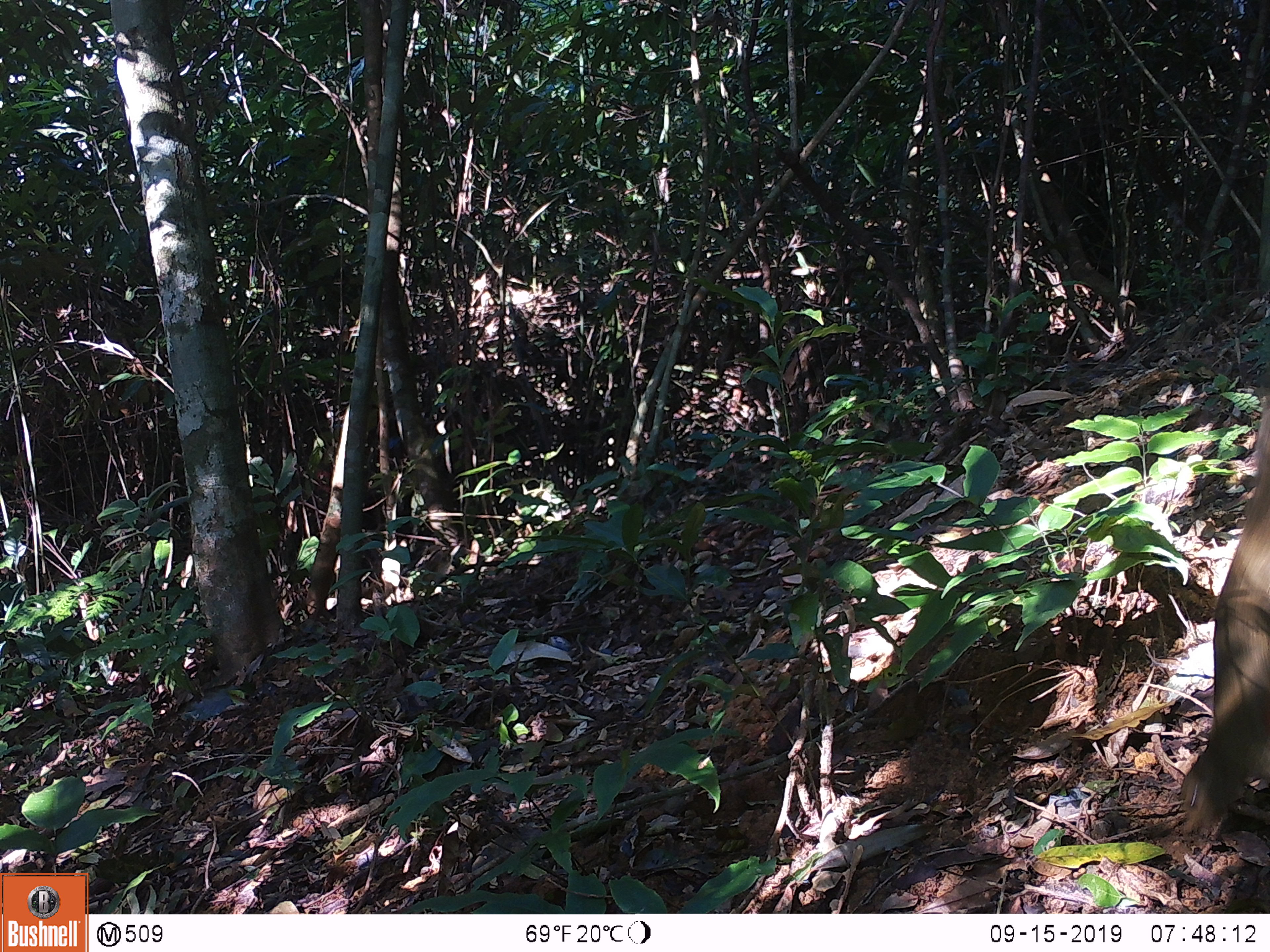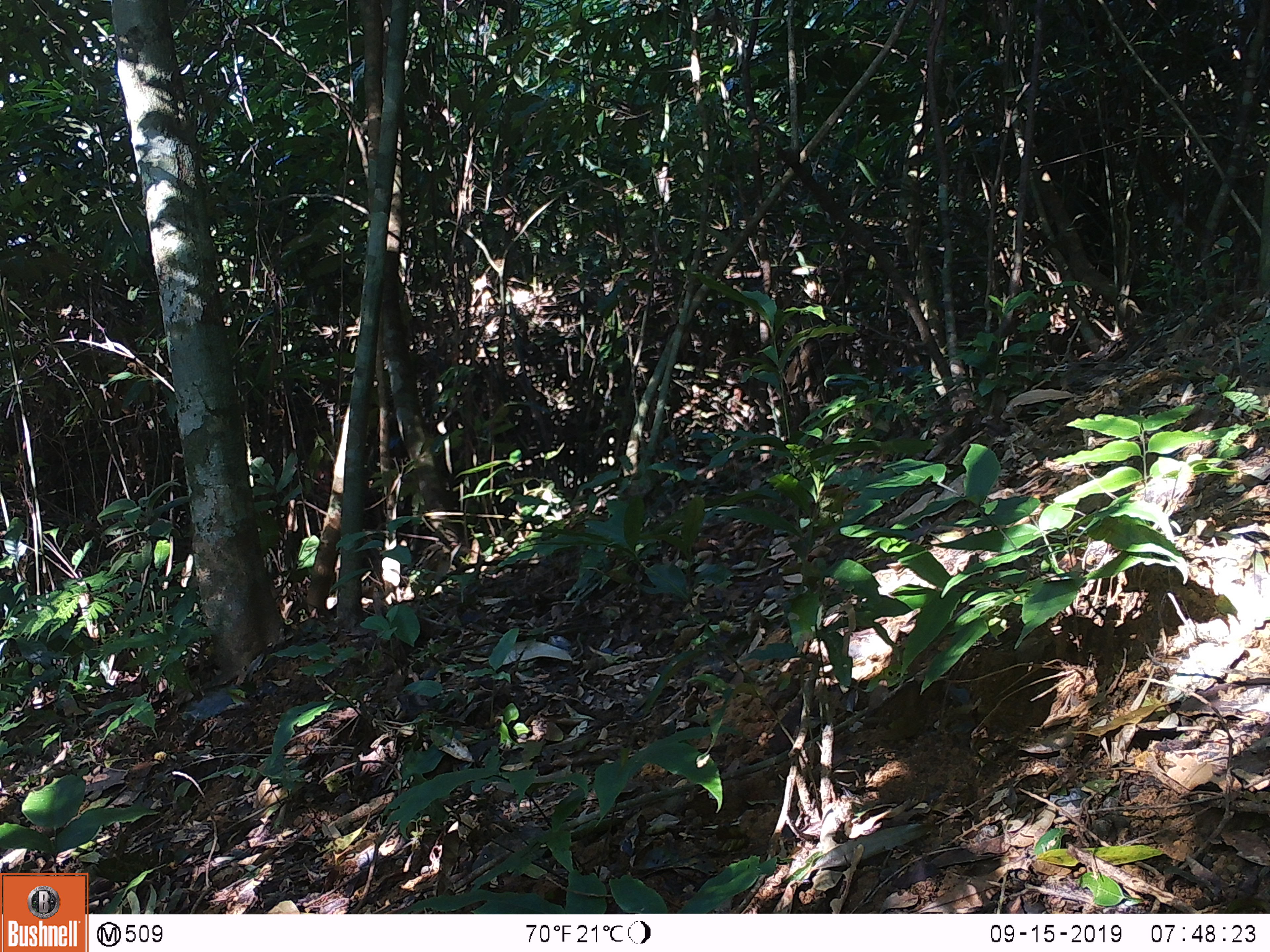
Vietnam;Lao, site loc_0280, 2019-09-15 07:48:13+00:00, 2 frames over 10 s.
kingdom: Animalia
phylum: Chordata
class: Mammalia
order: Rodentia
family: Sciuridae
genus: Callosciurus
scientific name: Callosciurus erythraeus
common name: pallas's squirrel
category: pallass squirrel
Pallass squirrel (pallas's squirrel) (Callosciurus erythraeus). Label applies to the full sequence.